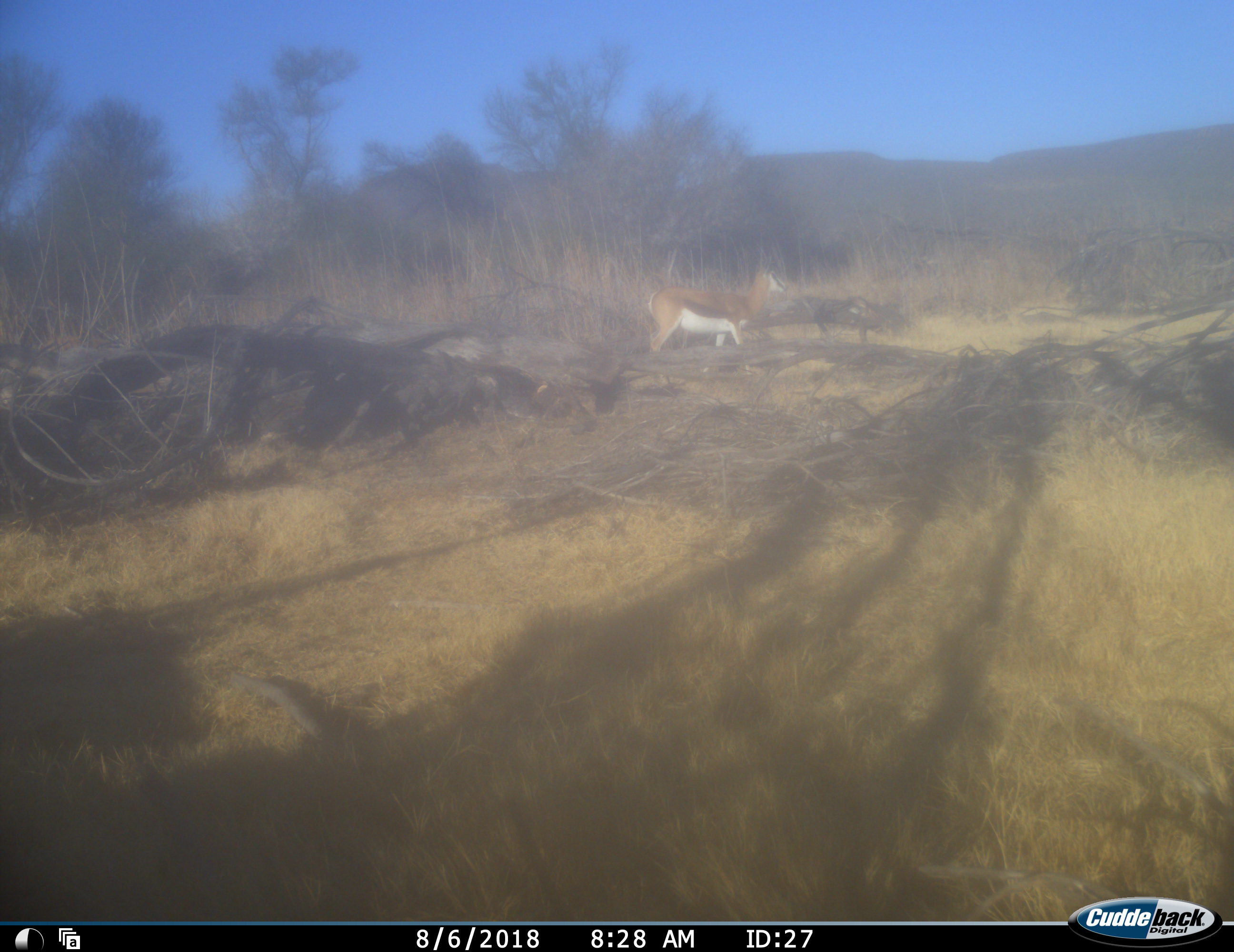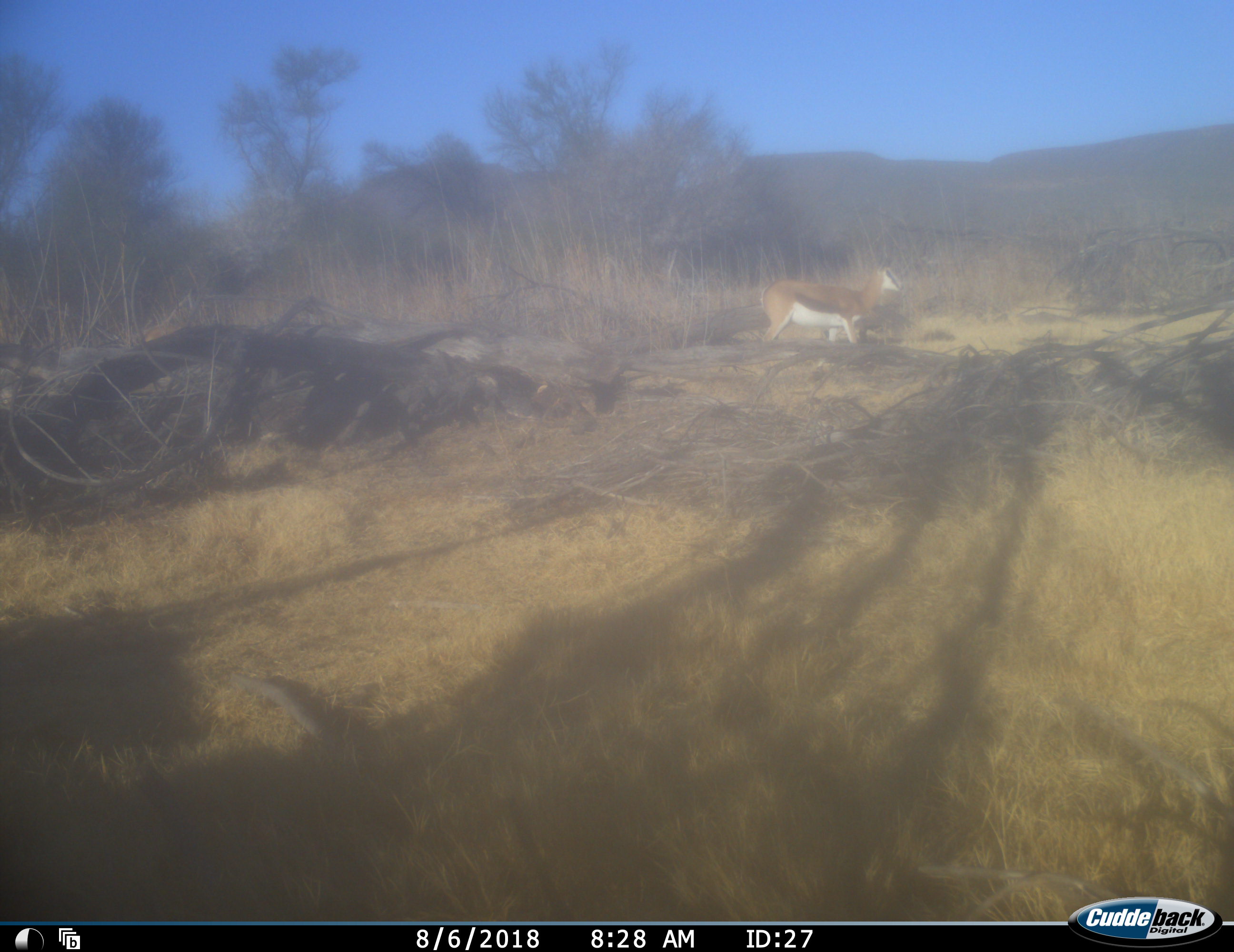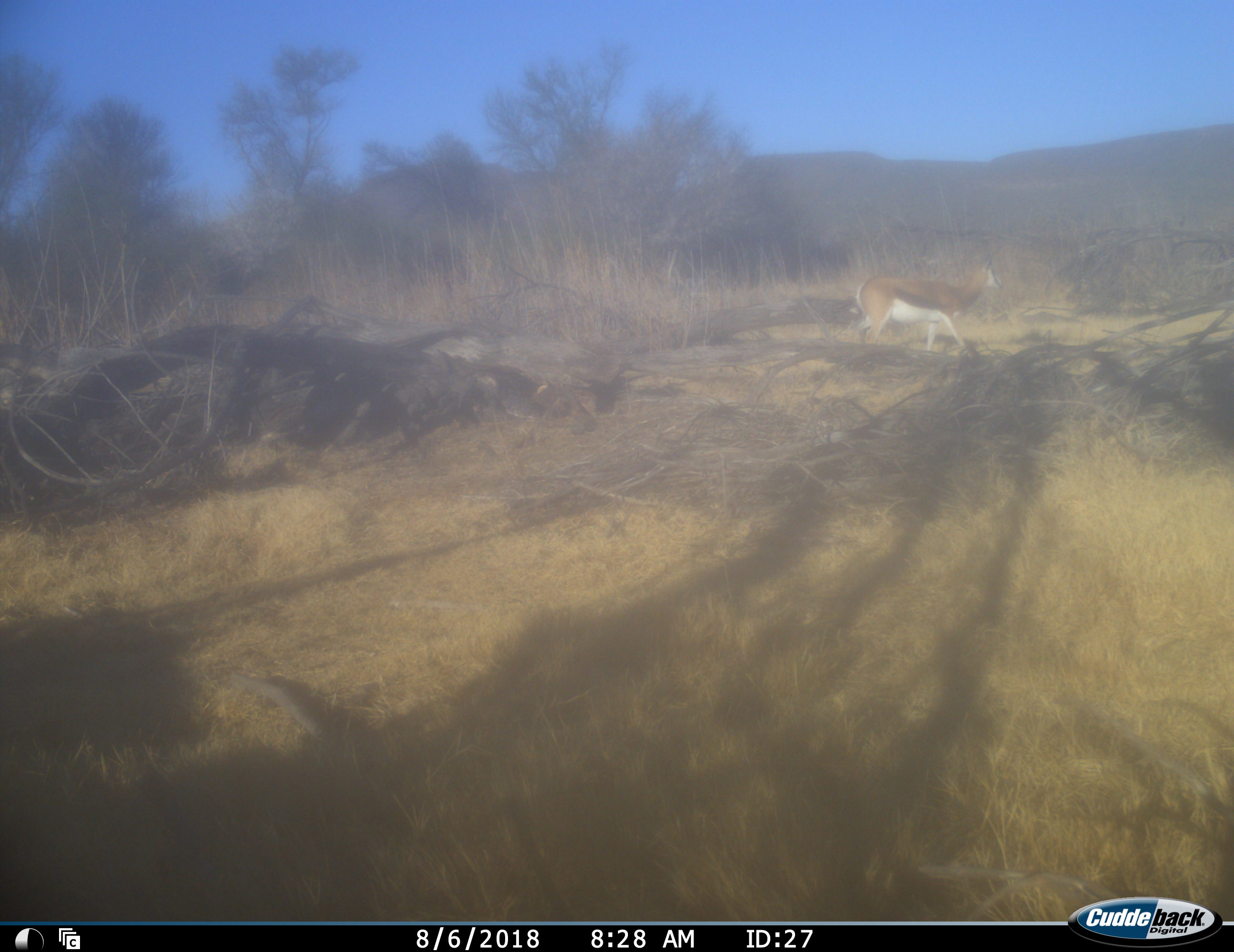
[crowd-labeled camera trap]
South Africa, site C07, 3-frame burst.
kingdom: Animalia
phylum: Chordata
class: Mammalia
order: Artiodactyla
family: Bovidae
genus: Antidorcas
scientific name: Antidorcas marsupialis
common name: springbok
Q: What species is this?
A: Springbok (Antidorcas marsupialis).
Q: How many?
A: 1.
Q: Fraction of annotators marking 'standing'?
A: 10%.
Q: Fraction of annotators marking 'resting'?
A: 0%.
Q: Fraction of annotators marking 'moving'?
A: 100%.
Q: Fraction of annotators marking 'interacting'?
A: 0%.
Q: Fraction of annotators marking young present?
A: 0%.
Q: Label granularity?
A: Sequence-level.